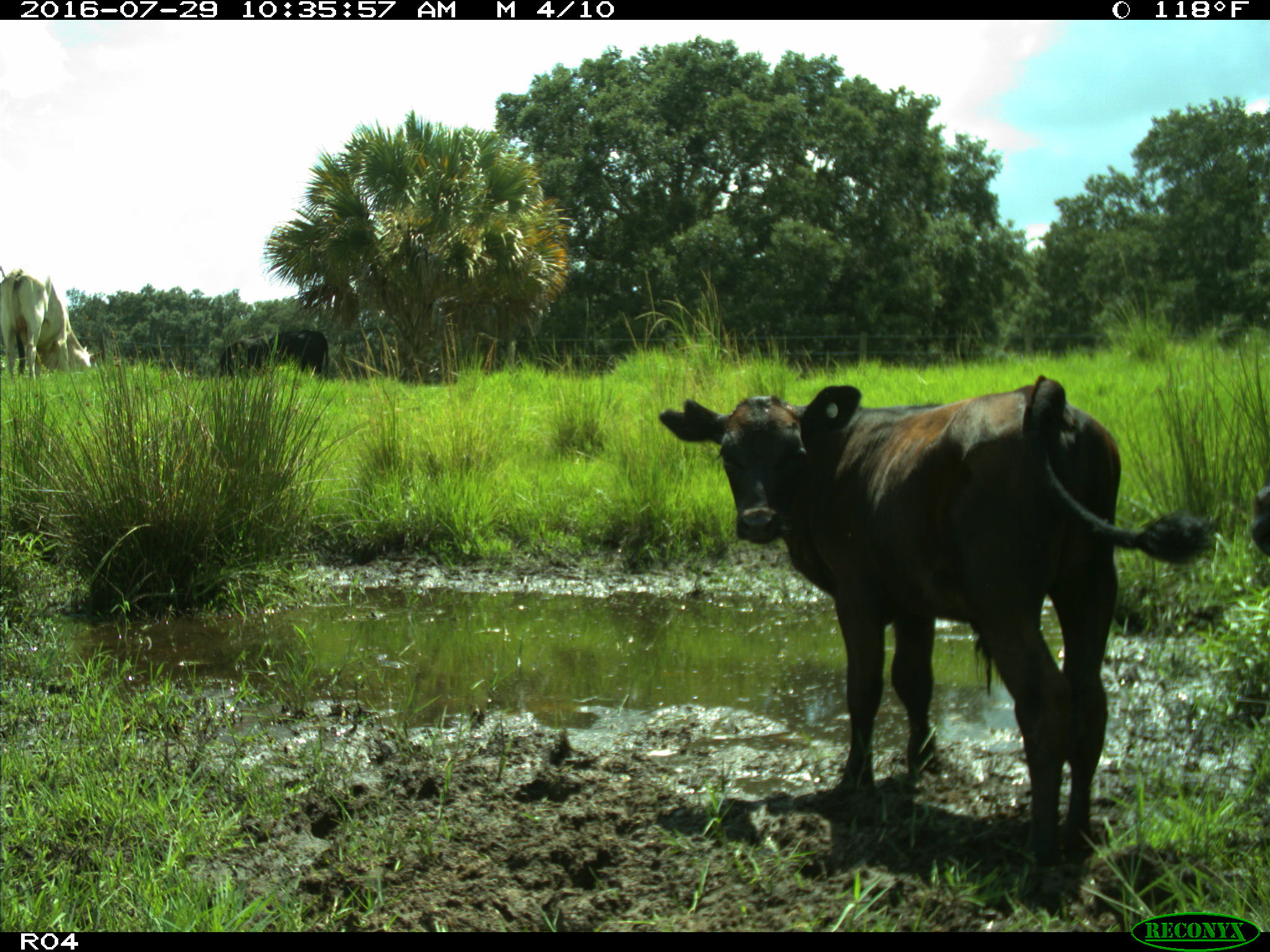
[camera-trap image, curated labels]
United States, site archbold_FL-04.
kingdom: Animalia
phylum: Chordata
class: Mammalia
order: Artiodactyla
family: Bovidae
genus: Bos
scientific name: Bos taurus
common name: domestic cow